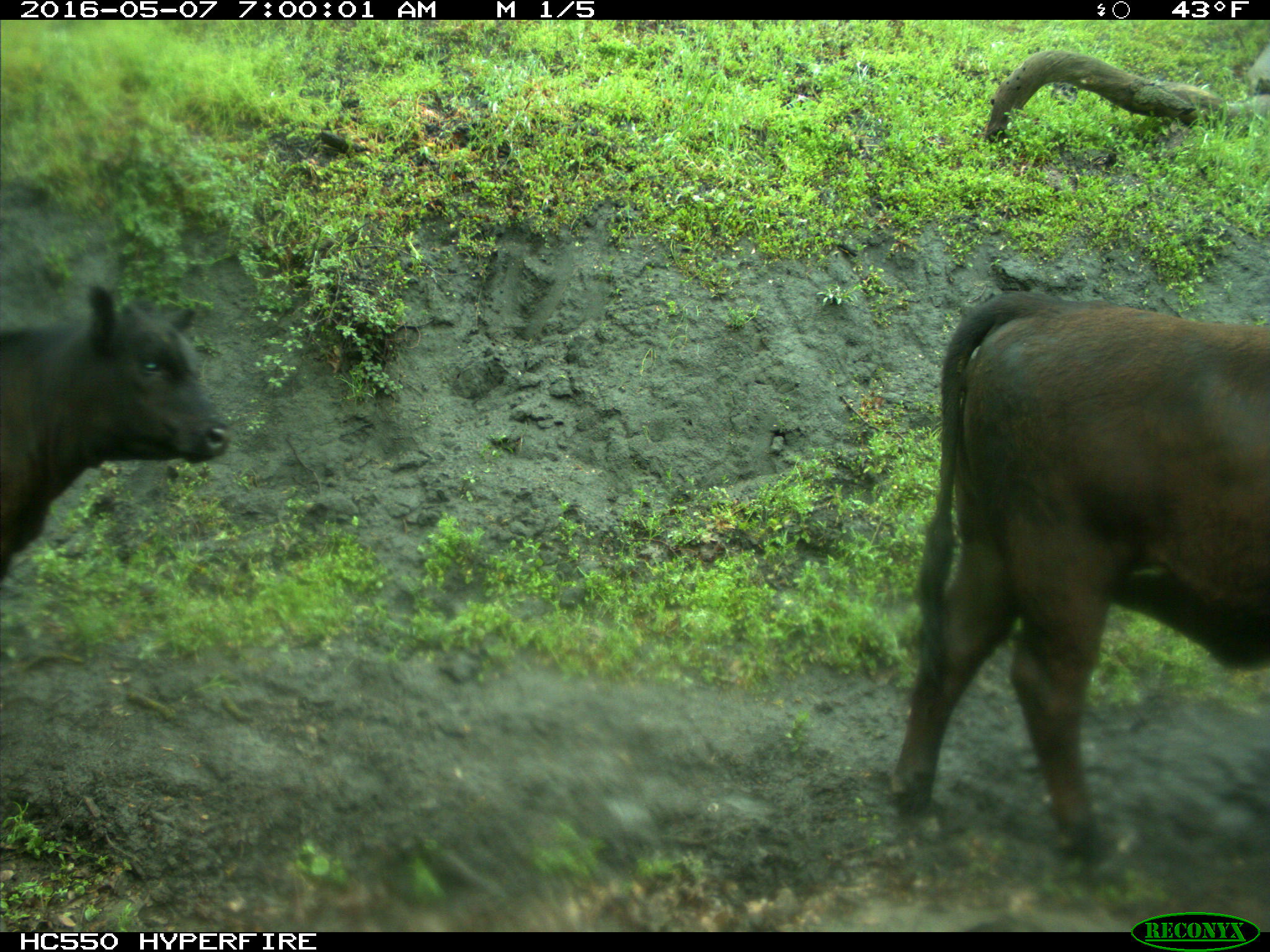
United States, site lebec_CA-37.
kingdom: Animalia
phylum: Chordata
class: Mammalia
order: Artiodactyla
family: Bovidae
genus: Bos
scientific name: Bos taurus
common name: domestic cow